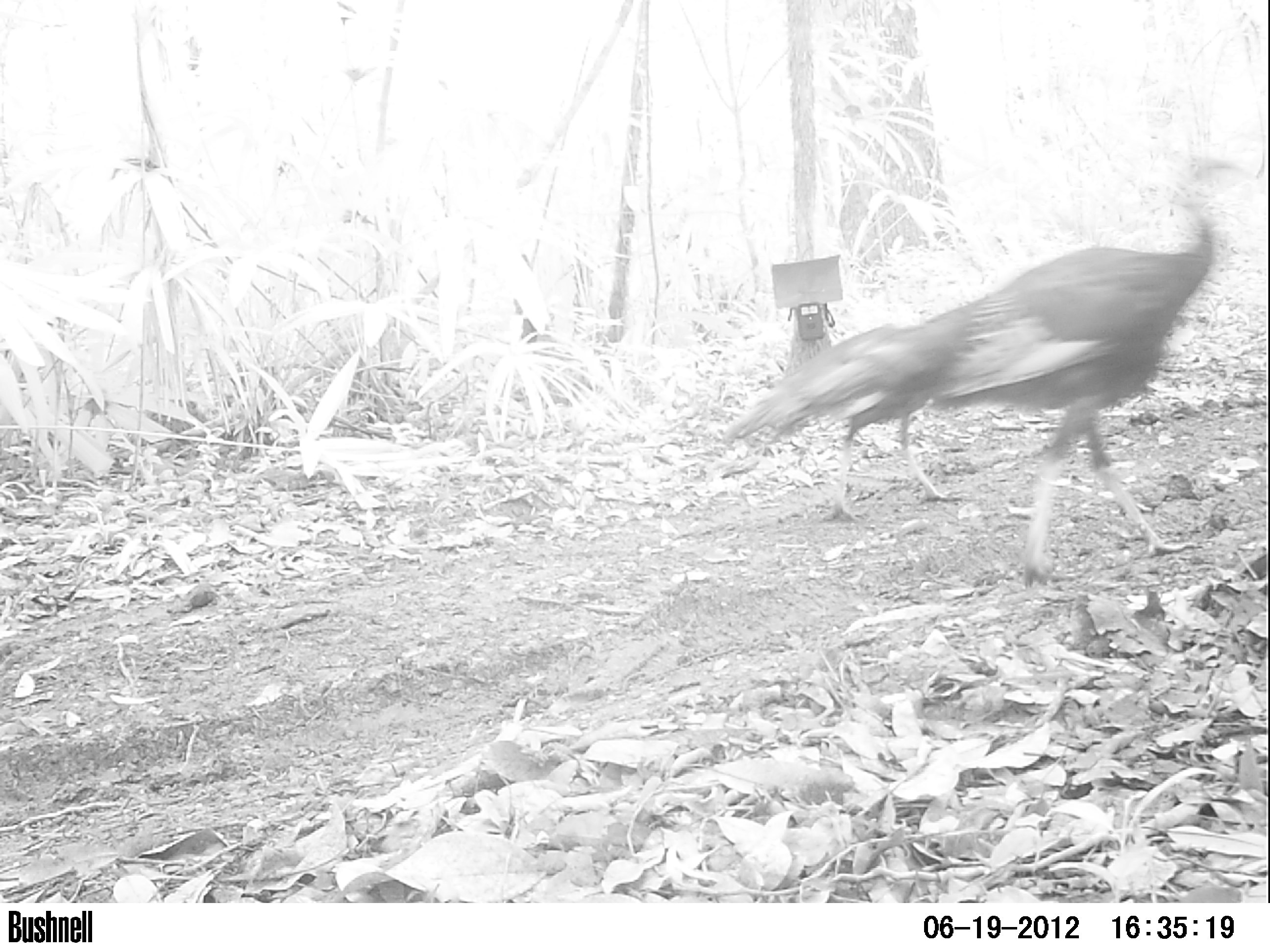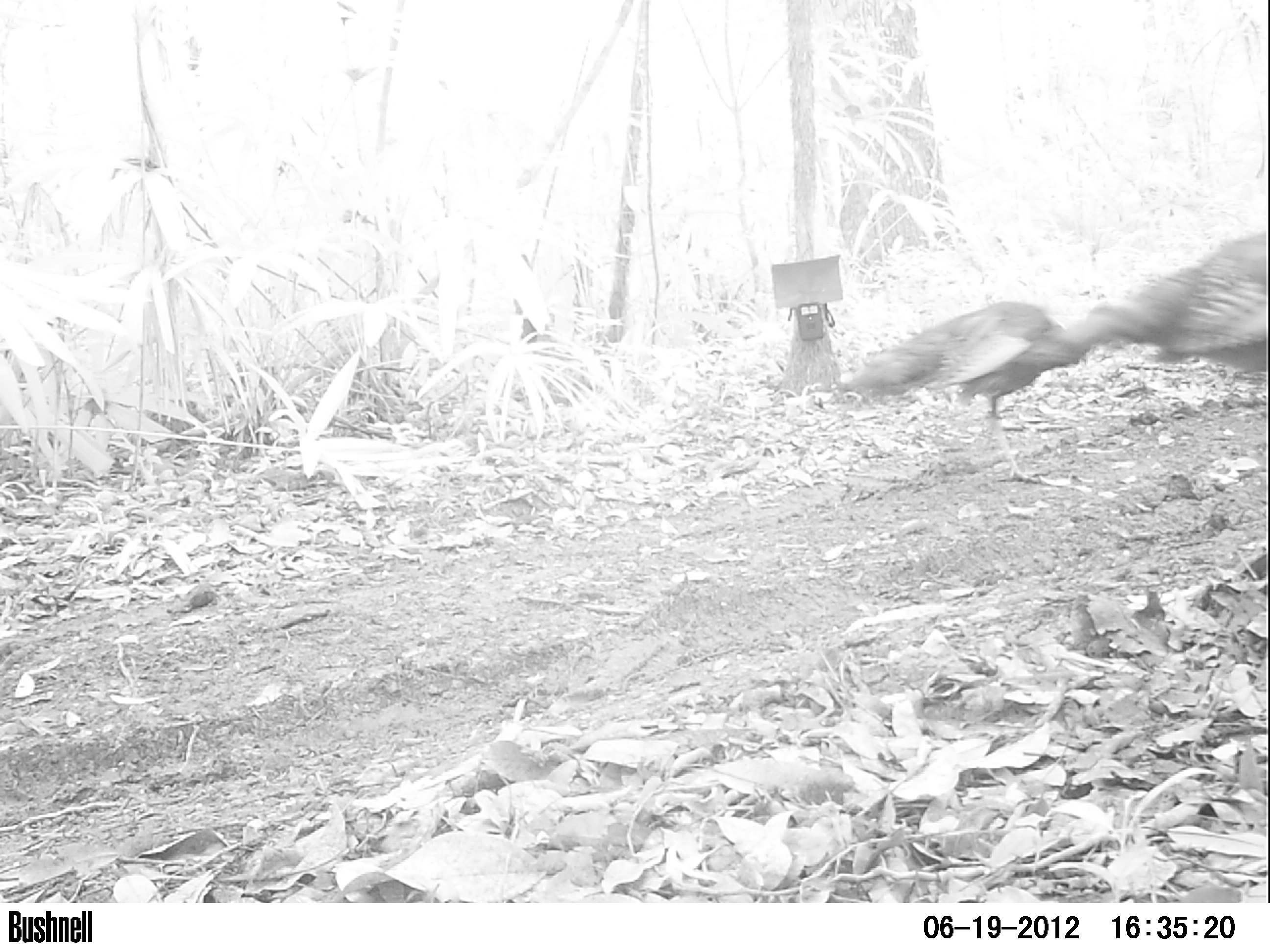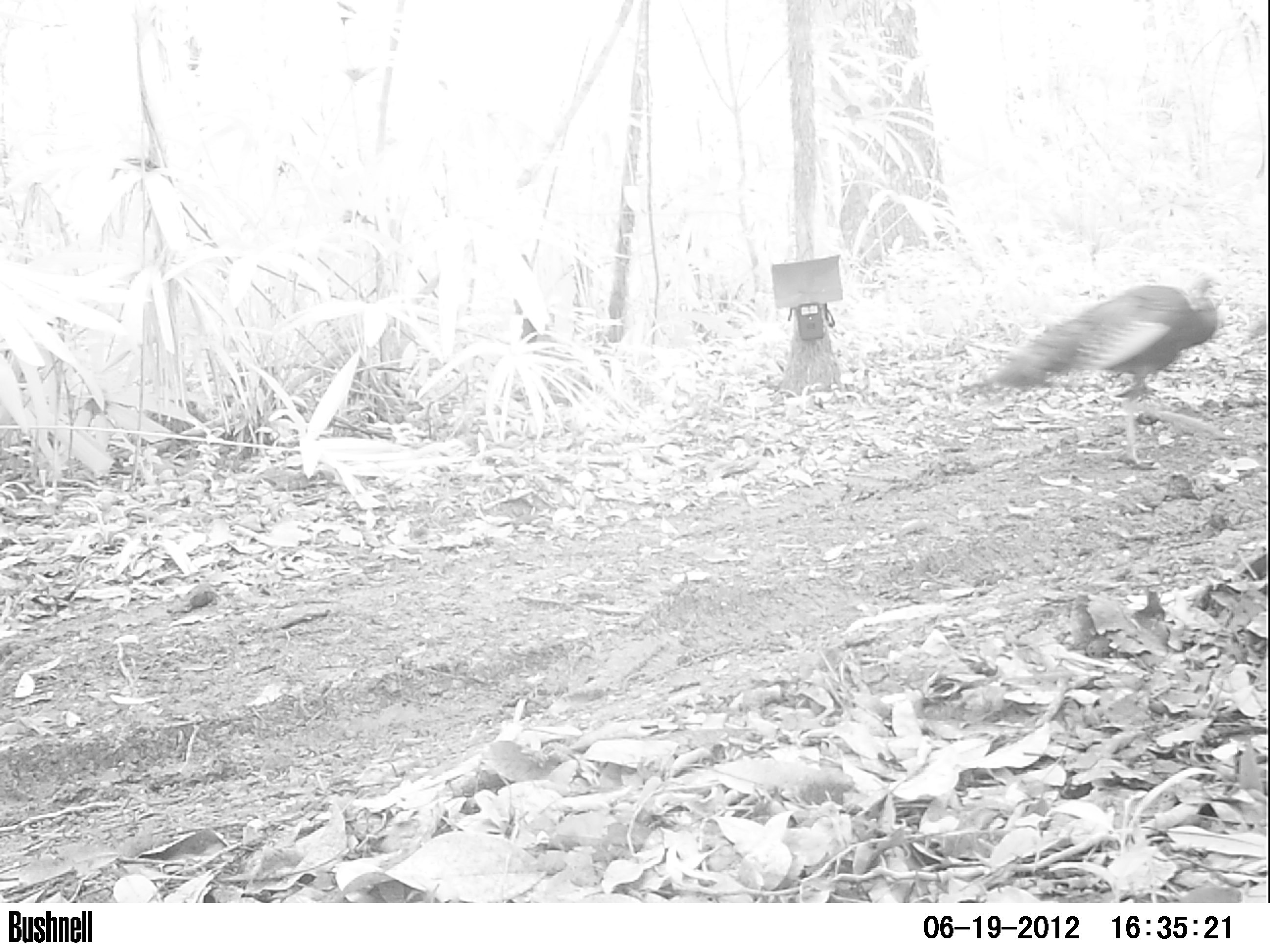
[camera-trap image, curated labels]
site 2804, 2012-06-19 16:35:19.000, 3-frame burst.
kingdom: Animalia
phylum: Chordata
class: Aves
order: Galliformes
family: Phasianidae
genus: Meleagris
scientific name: Meleagris ocellata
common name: ocellated turkey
Meleagris ocellata (ocellated turkey), count 2, age adult, sex female.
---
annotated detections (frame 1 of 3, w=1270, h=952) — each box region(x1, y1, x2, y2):
meleagris ocellata: region(796, 148, 1250, 590); region(717, 320, 957, 525)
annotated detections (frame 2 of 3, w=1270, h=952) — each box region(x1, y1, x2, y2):
meleagris ocellata: region(838, 300, 1129, 486); region(1105, 223, 1269, 374)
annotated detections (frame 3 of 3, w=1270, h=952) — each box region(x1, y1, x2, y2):
meleagris ocellata: region(965, 271, 1240, 470)